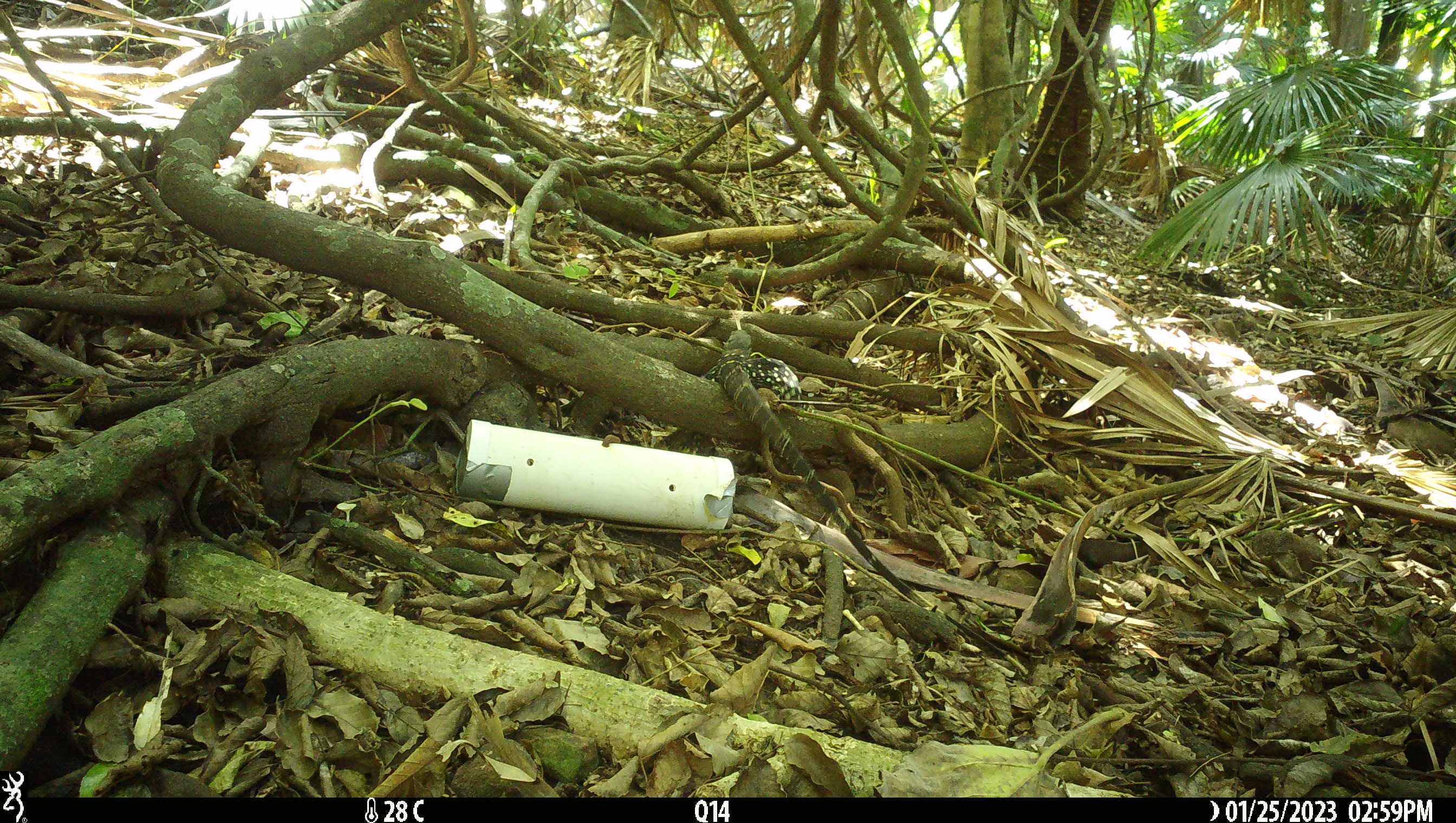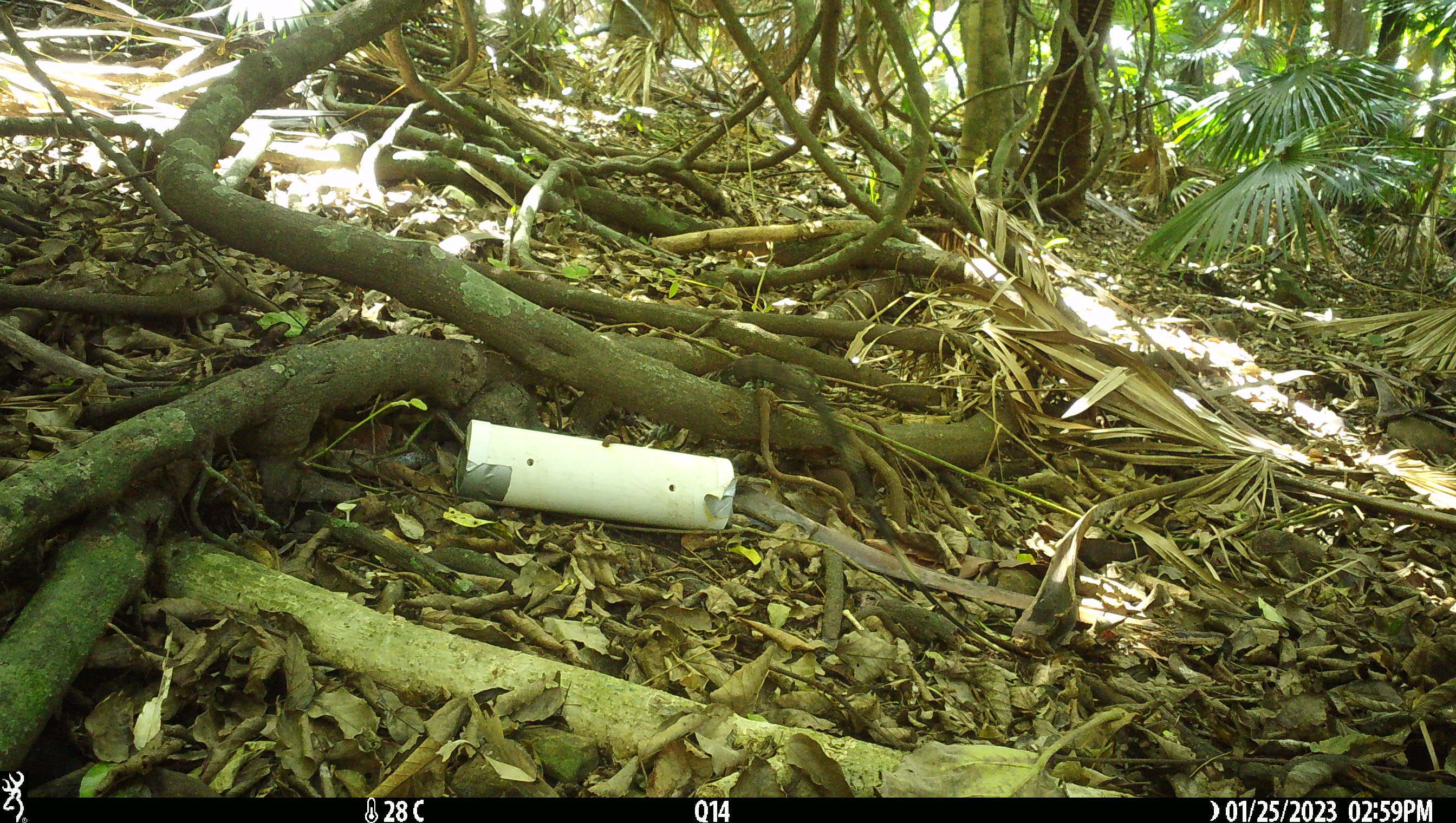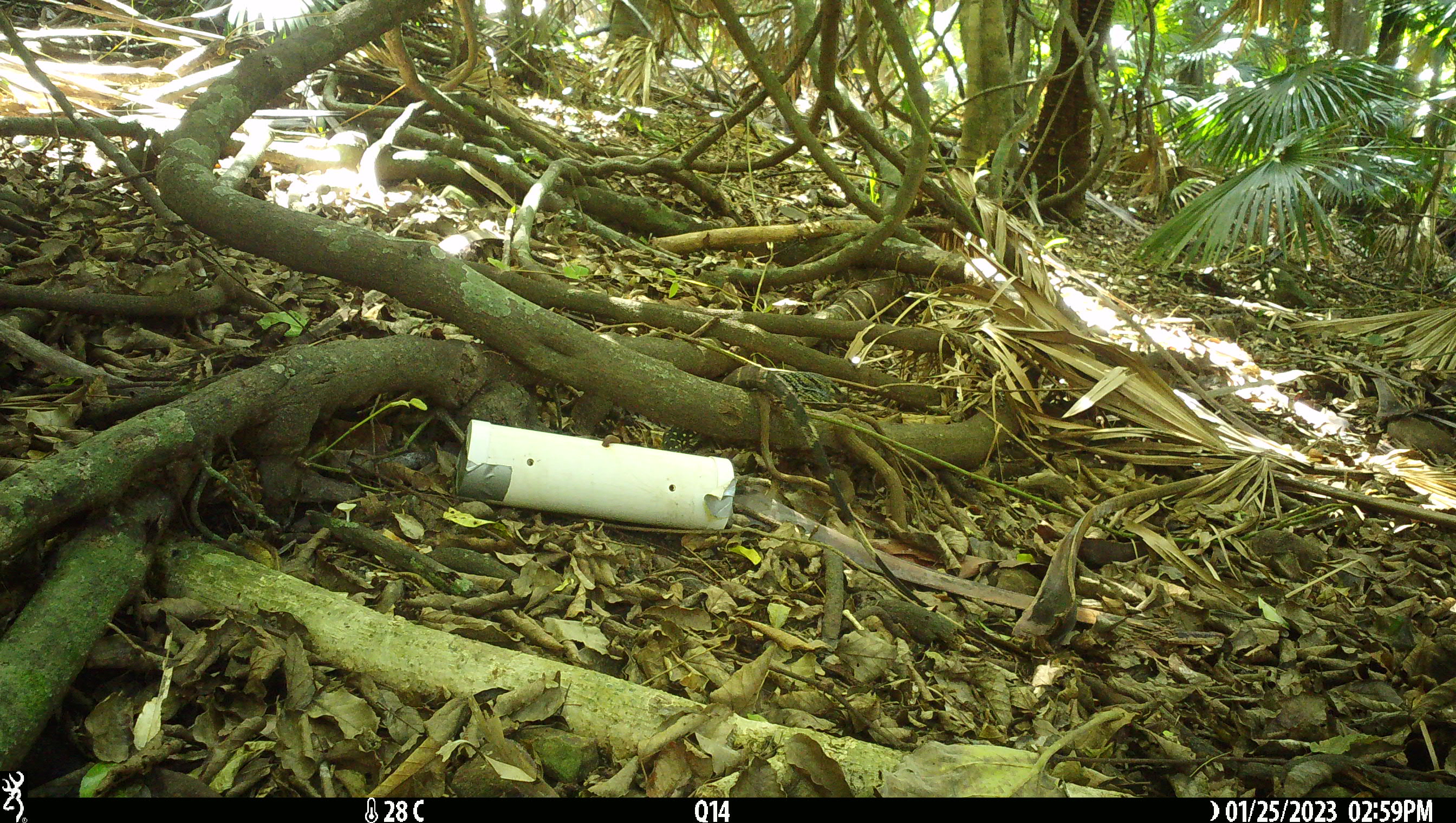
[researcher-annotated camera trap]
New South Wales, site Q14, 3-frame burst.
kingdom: Animalia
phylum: Chordata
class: Reptilia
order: Squamata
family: Varanidae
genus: Varanus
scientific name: Varanus varius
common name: lace monitor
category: goanna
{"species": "goanna (lace monitor) (Varanus varius)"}